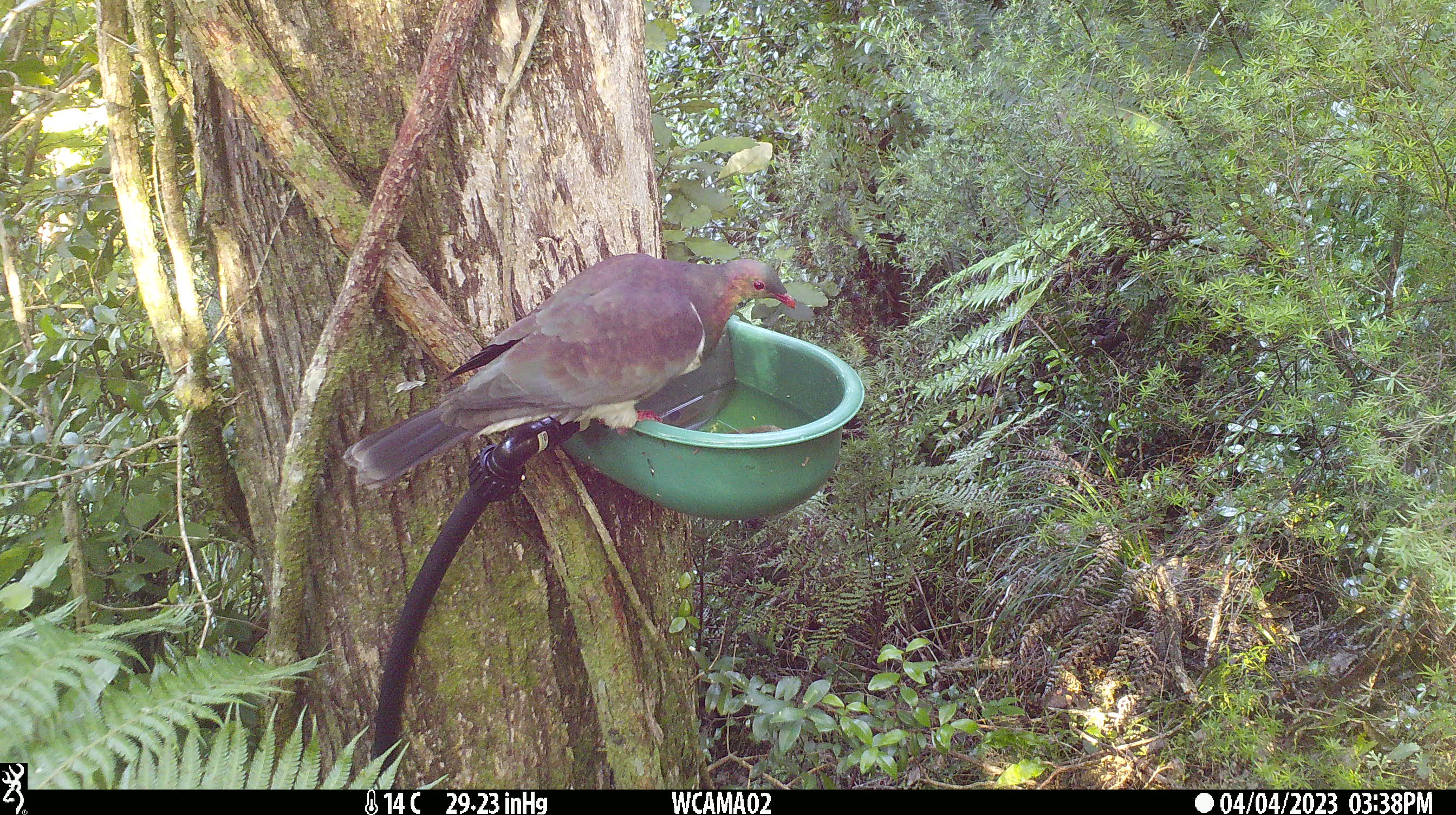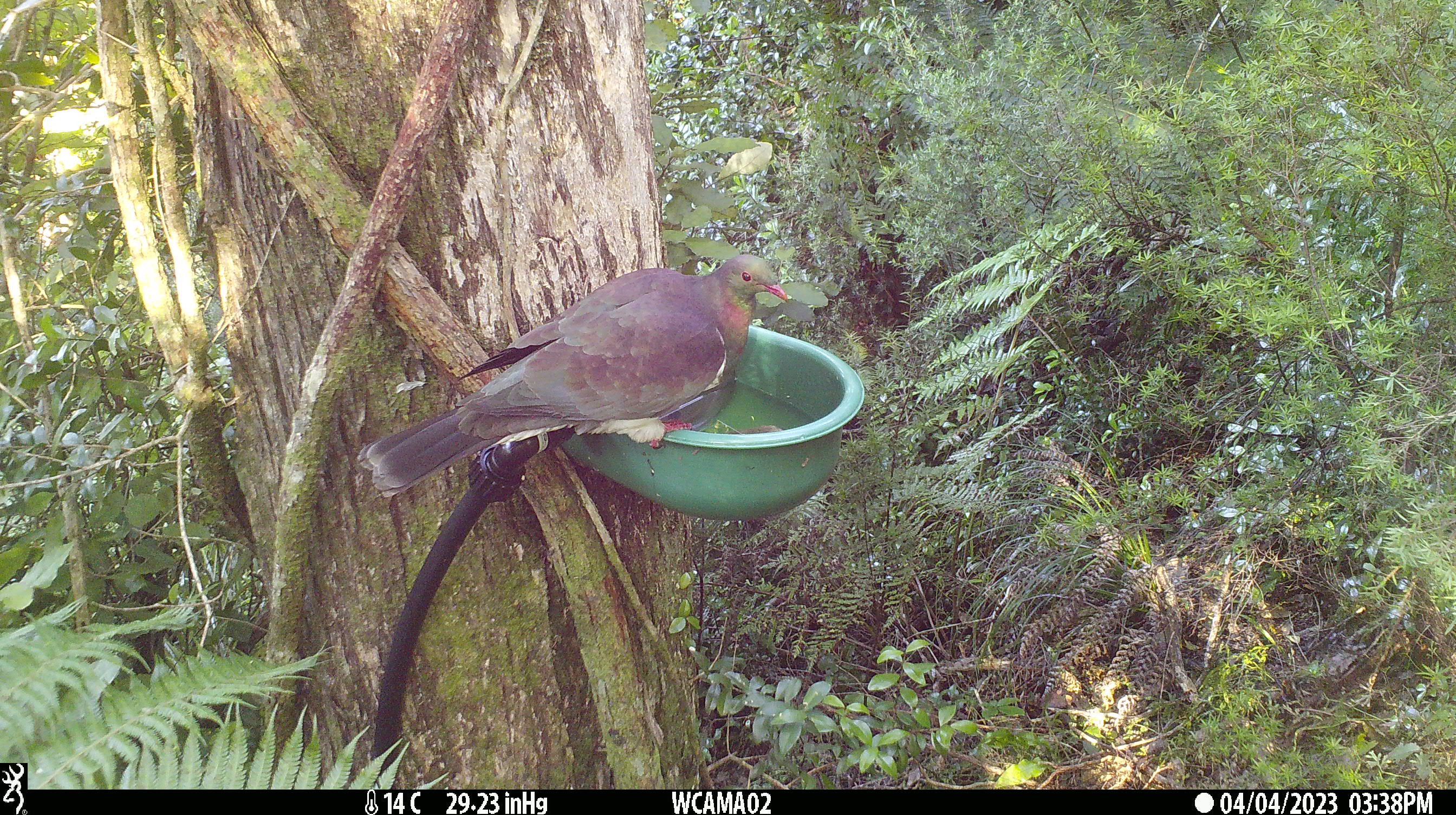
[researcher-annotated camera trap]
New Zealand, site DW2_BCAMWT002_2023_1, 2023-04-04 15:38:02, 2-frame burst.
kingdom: Animalia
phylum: Chordata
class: Aves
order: Columbiformes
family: Columbidae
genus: Hemiphaga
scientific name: Hemiphaga novaeseelandiae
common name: new zealand pigeon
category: kereru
Kereru (new zealand pigeon) (Hemiphaga novaeseelandiae).